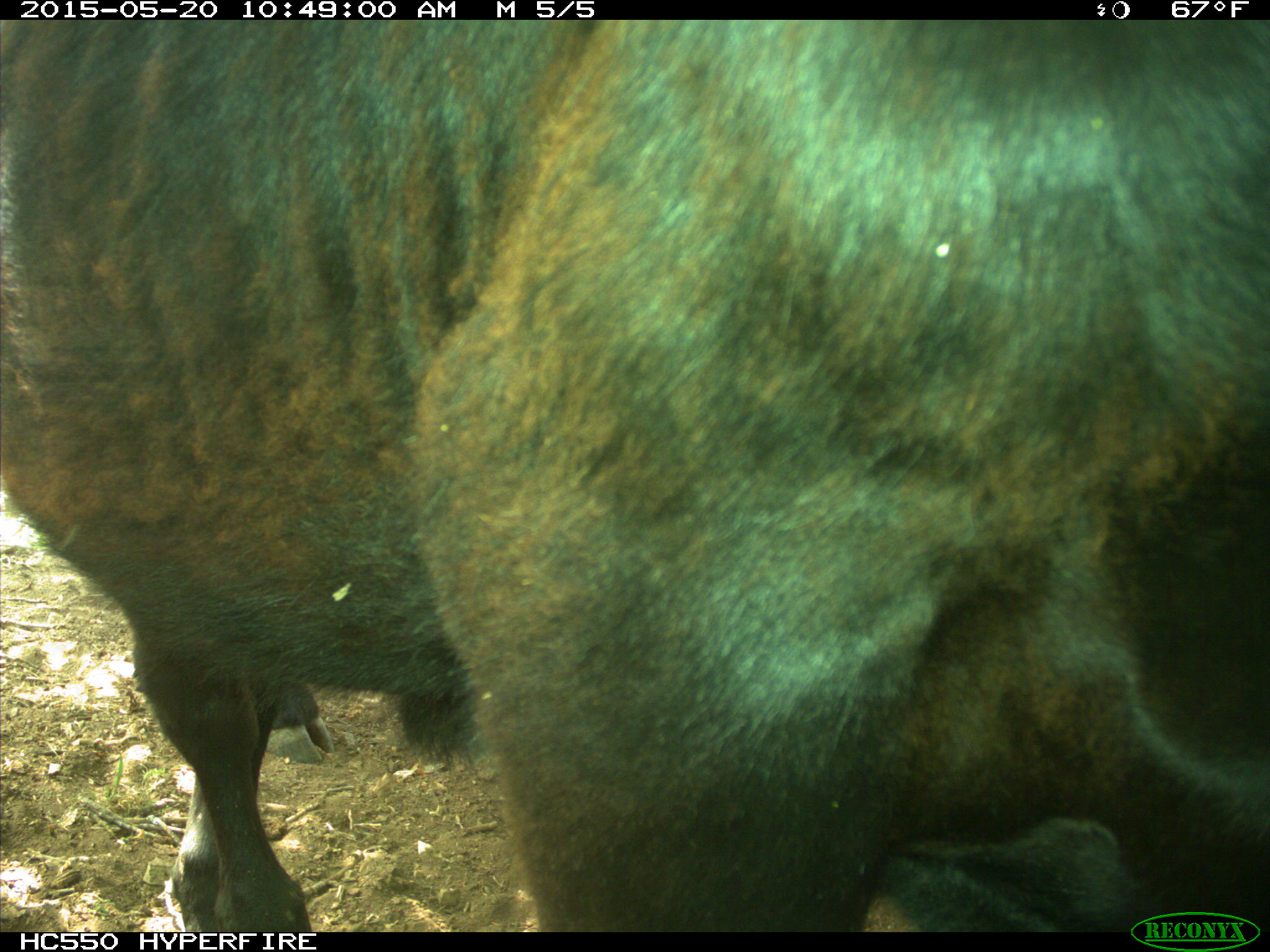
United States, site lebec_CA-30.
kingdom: Animalia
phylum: Chordata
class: Mammalia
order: Artiodactyla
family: Bovidae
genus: Bos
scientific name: Bos taurus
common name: domestic cow